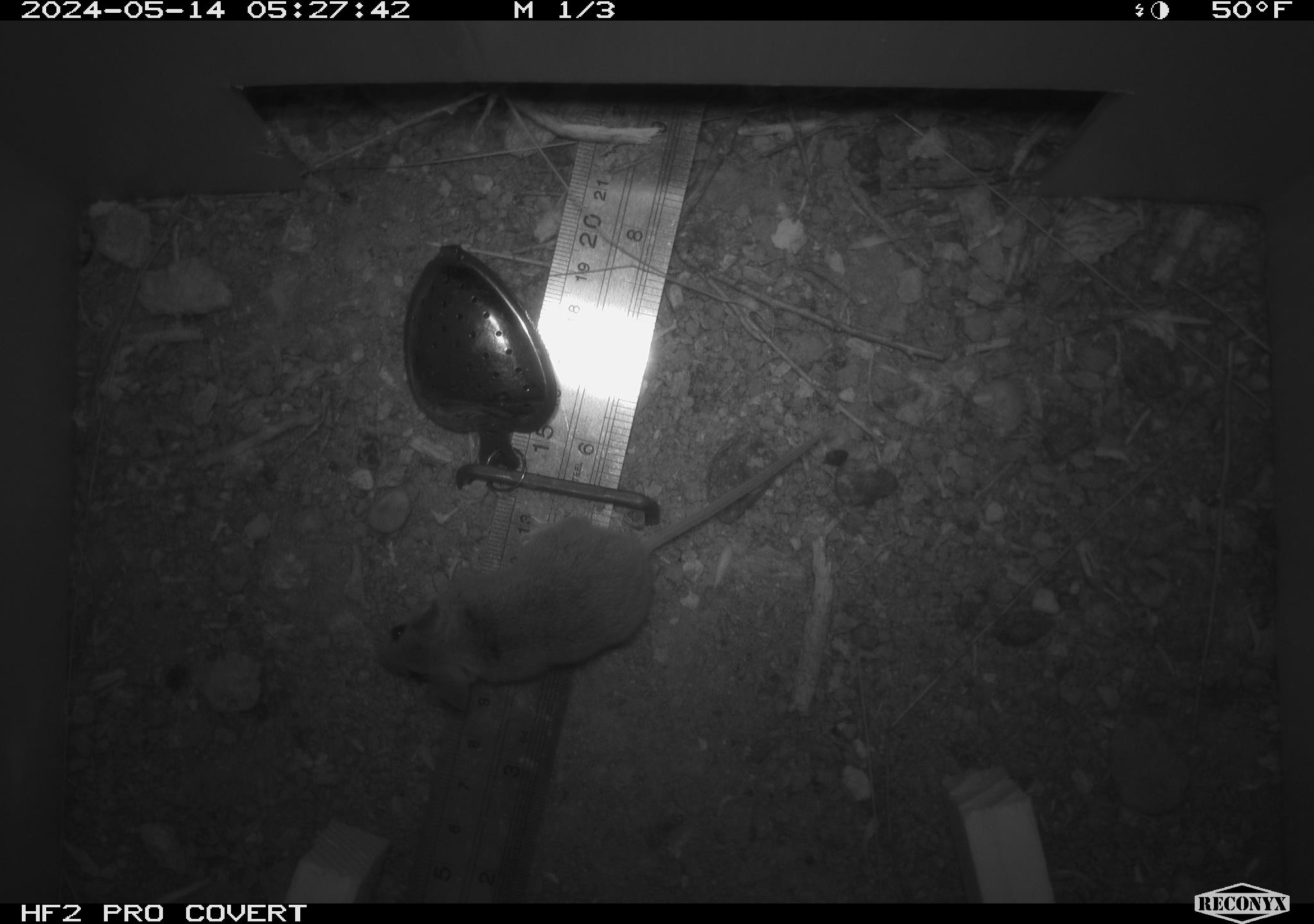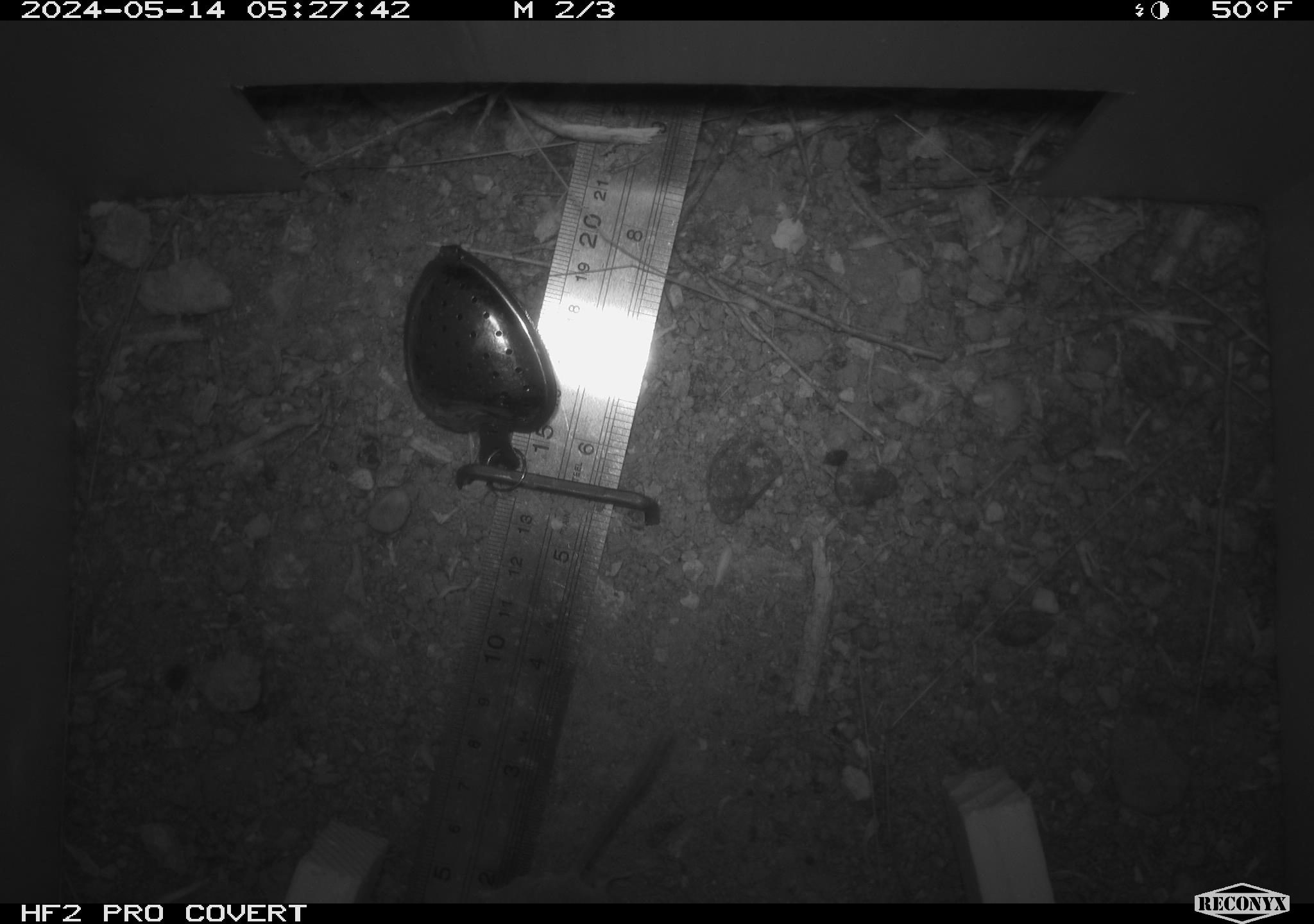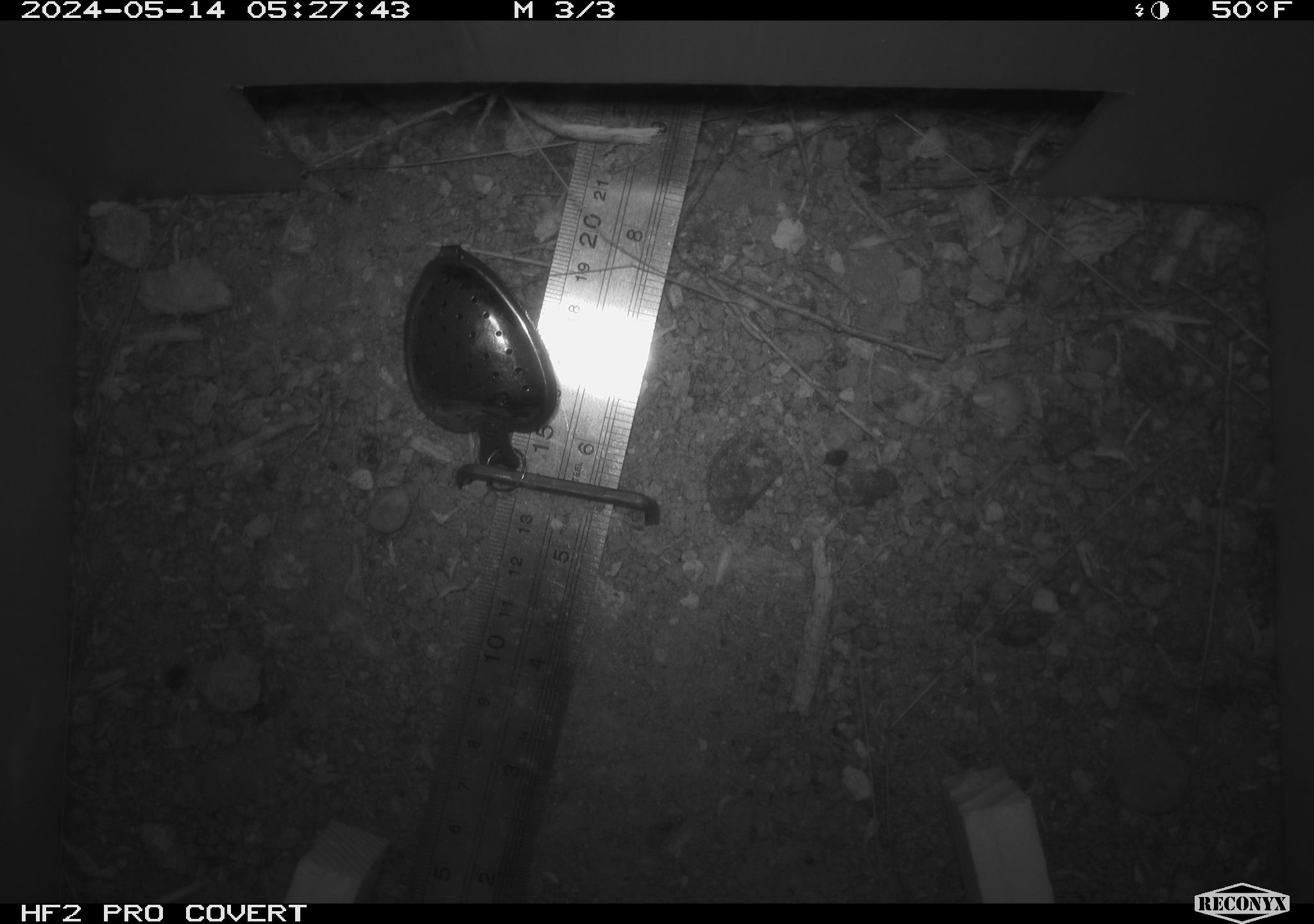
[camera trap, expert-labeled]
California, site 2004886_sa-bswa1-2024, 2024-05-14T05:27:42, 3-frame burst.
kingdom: Animalia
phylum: Chordata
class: Mammalia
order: Rodentia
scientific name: Rodentia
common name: mouse species